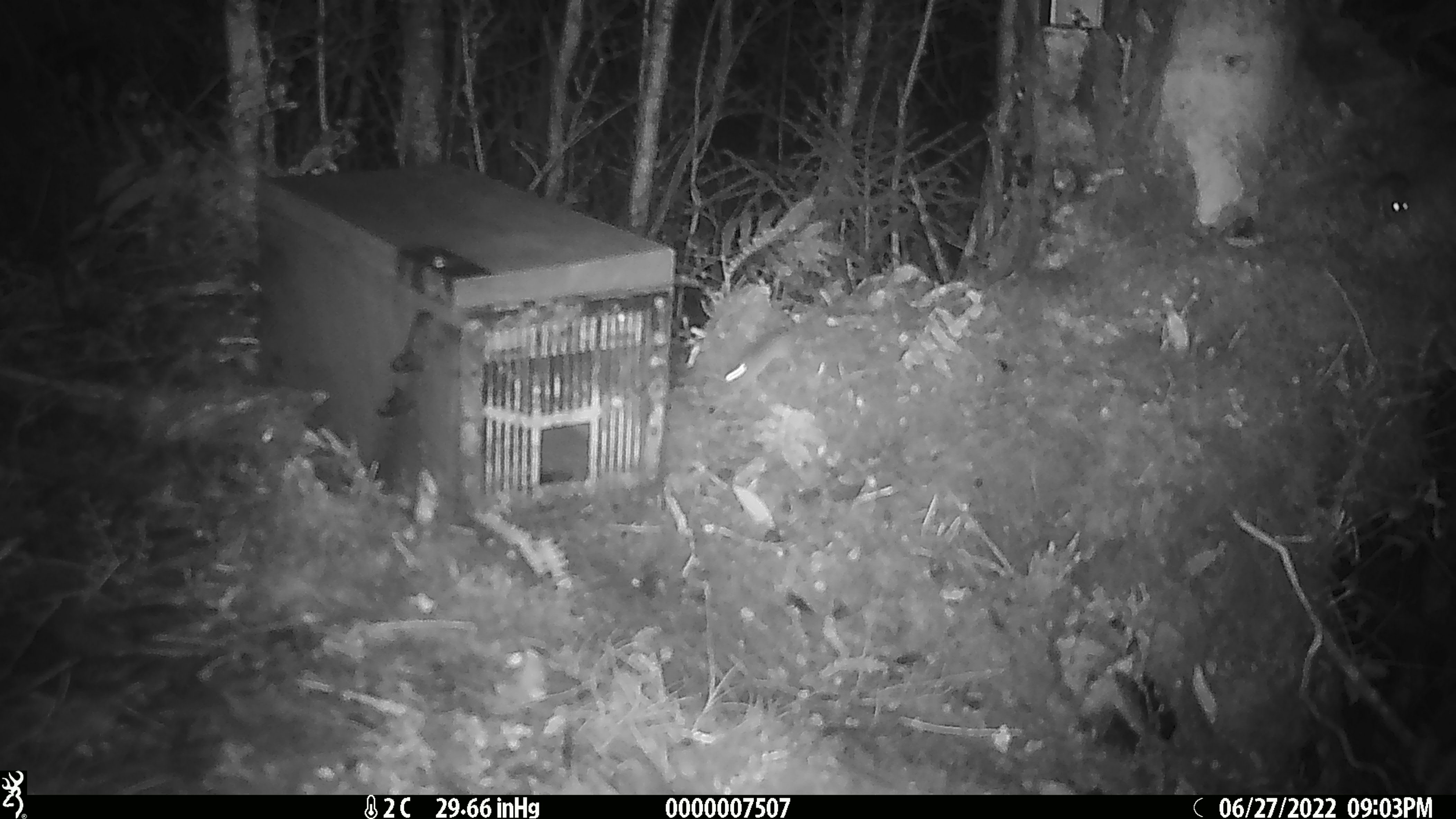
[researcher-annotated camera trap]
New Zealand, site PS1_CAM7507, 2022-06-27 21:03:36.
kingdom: Animalia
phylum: Chordata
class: Mammalia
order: Rodentia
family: Muridae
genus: Mus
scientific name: Mus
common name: mouse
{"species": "mouse (Mus)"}